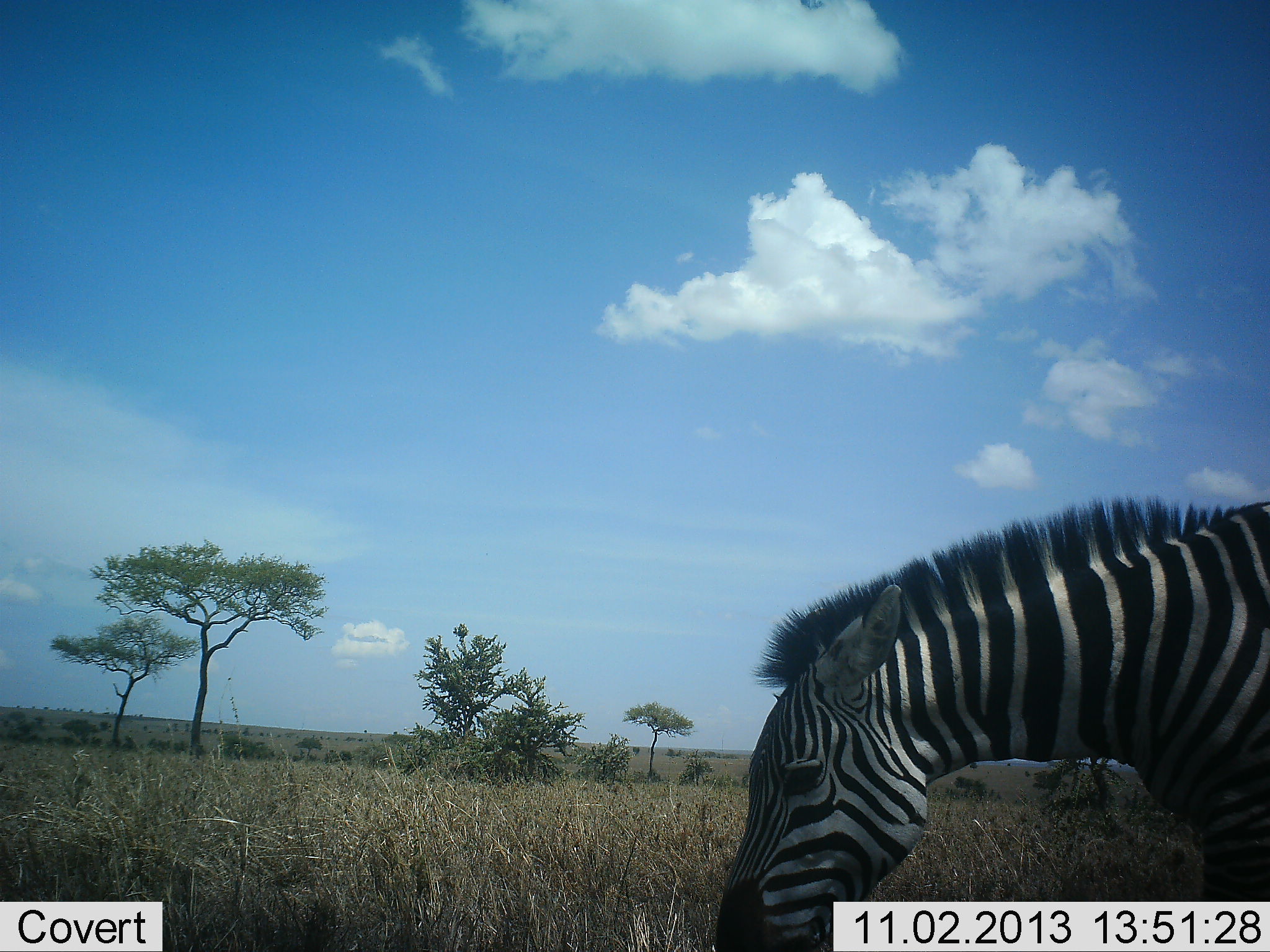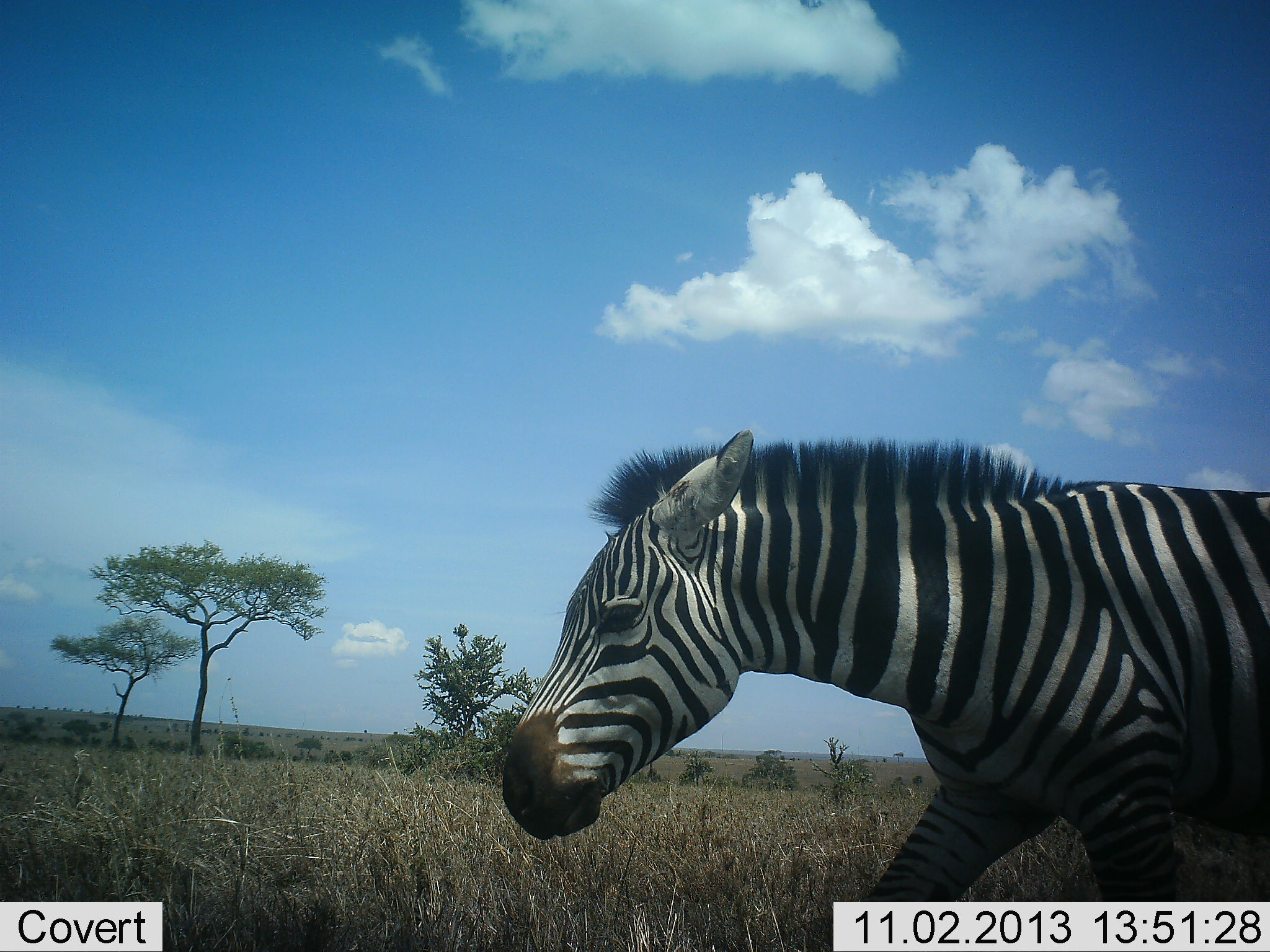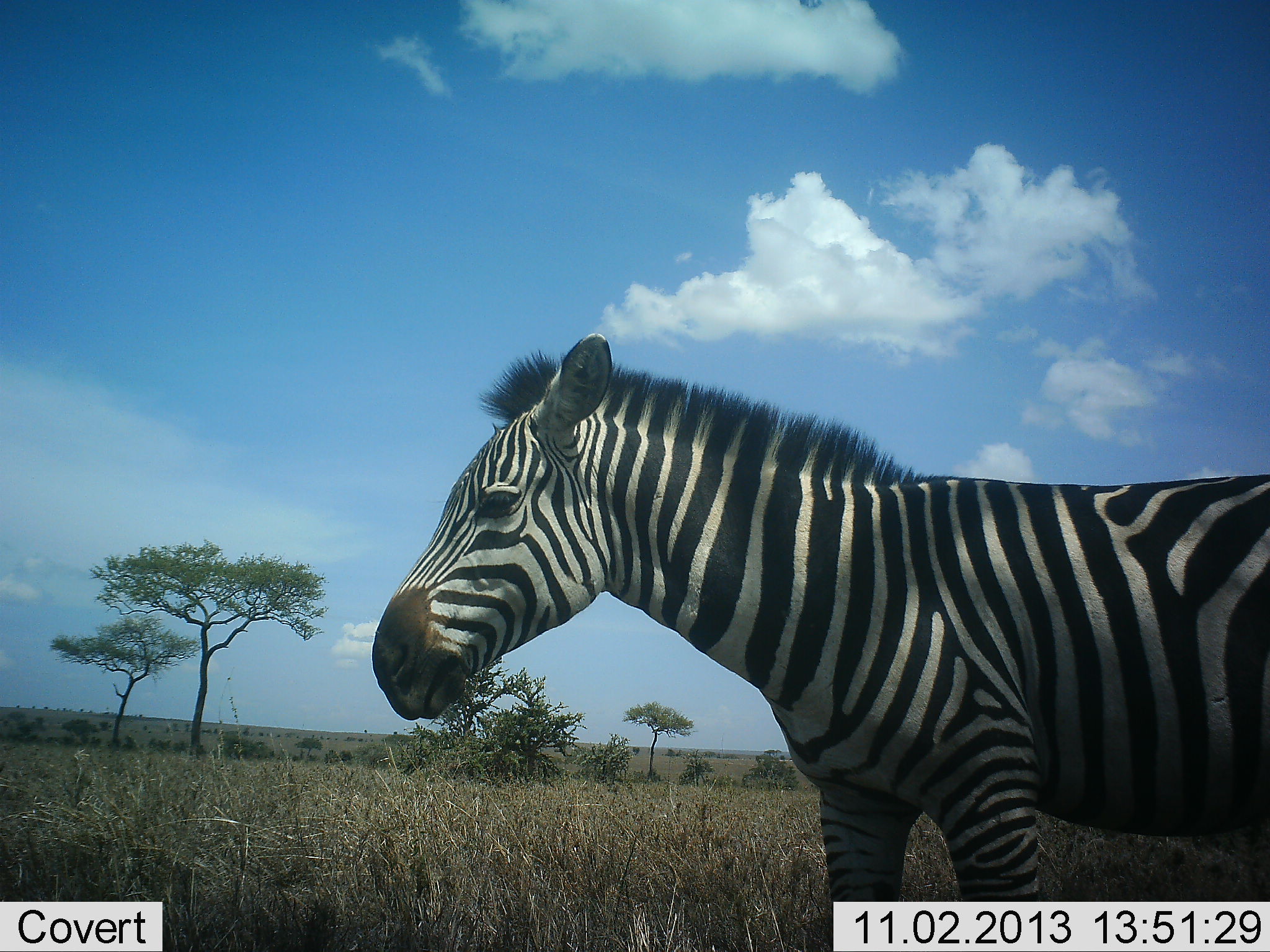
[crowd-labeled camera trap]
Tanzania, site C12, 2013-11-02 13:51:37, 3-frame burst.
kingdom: Animalia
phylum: Chordata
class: Mammalia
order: Perissodactyla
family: Equidae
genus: Equus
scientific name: Equus quagga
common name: plains zebra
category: zebra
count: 1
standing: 20%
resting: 0%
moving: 100%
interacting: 0%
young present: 0%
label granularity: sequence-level